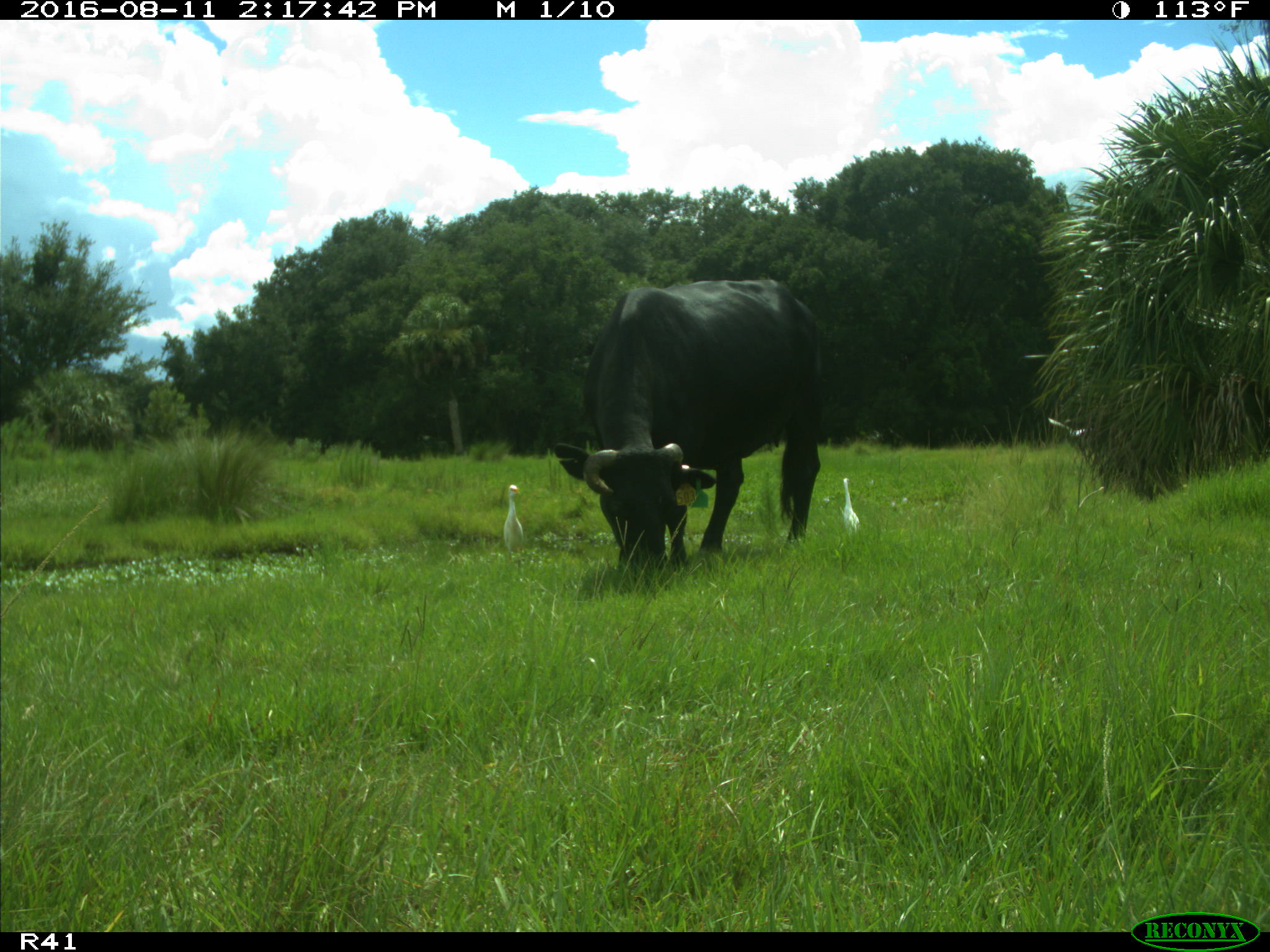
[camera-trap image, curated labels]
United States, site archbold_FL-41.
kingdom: Animalia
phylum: Chordata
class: Mammalia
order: Artiodactyla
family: Bovidae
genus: Bos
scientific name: Bos taurus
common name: domestic cow